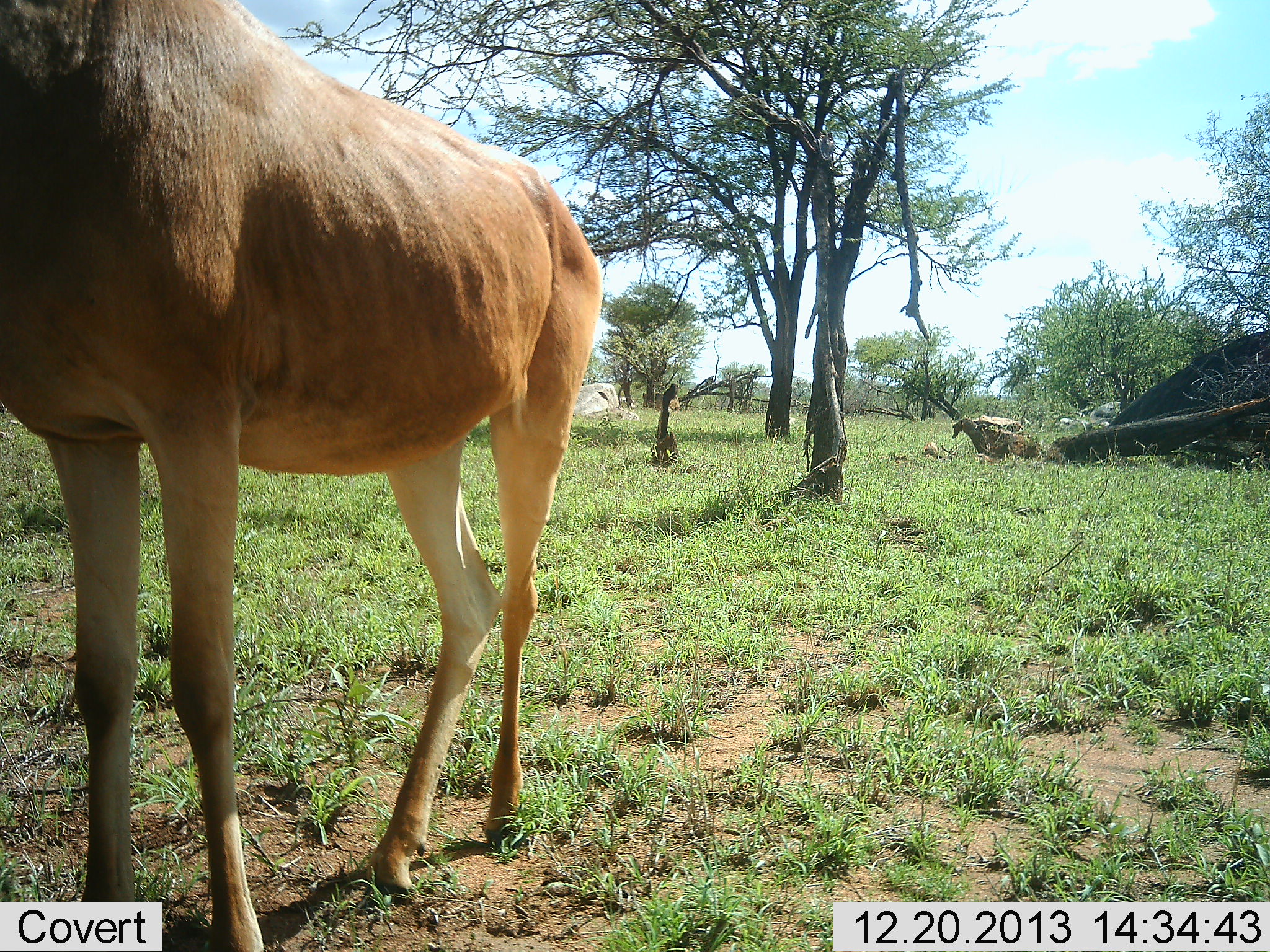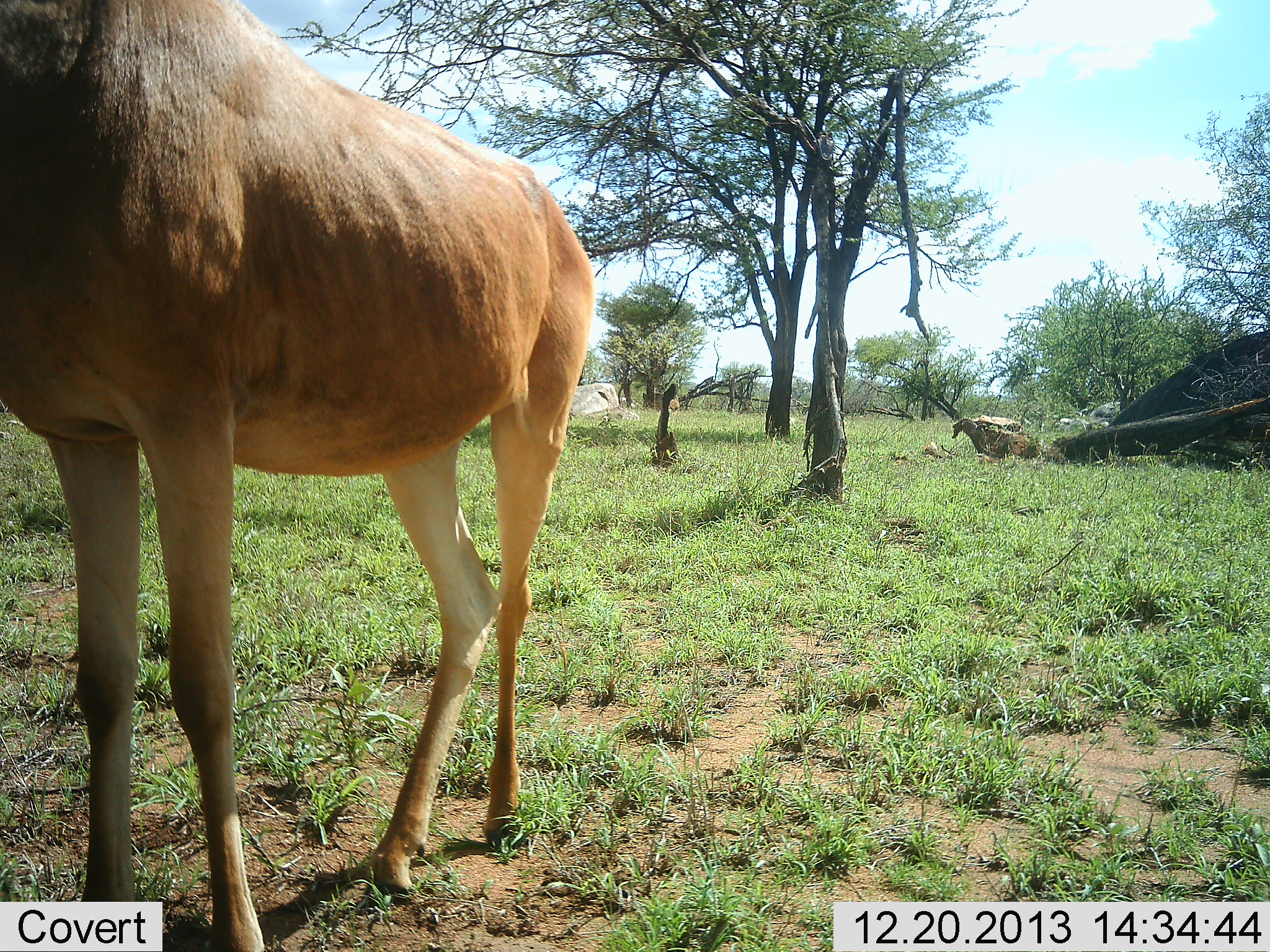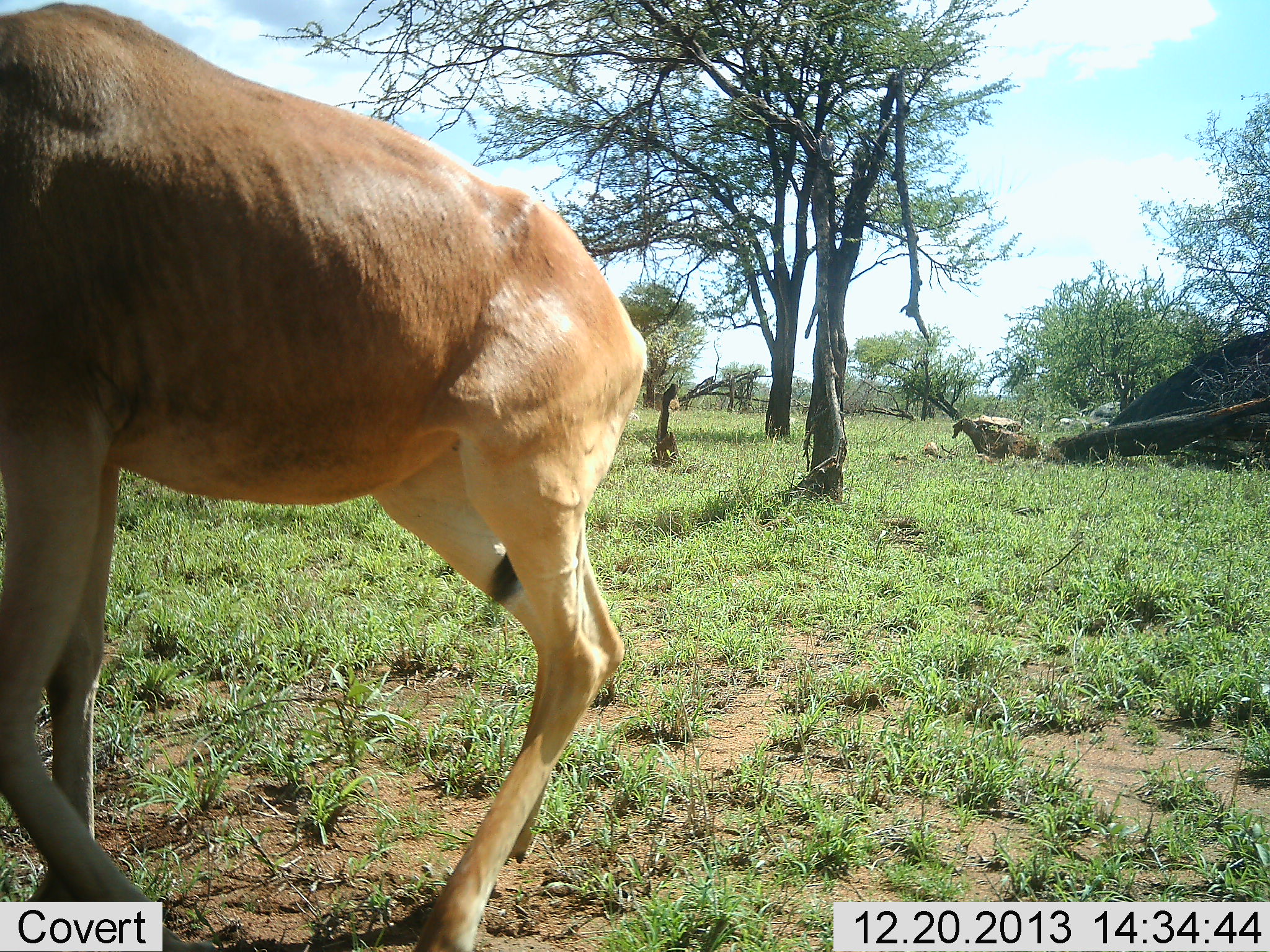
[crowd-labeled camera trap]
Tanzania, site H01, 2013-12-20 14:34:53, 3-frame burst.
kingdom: Animalia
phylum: Chordata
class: Mammalia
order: Artiodactyla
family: Bovidae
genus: Alcelaphus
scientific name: Alcelaphus buselaphus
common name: hartebeest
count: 1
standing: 91%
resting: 0%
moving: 21%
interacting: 0%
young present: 0%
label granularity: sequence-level